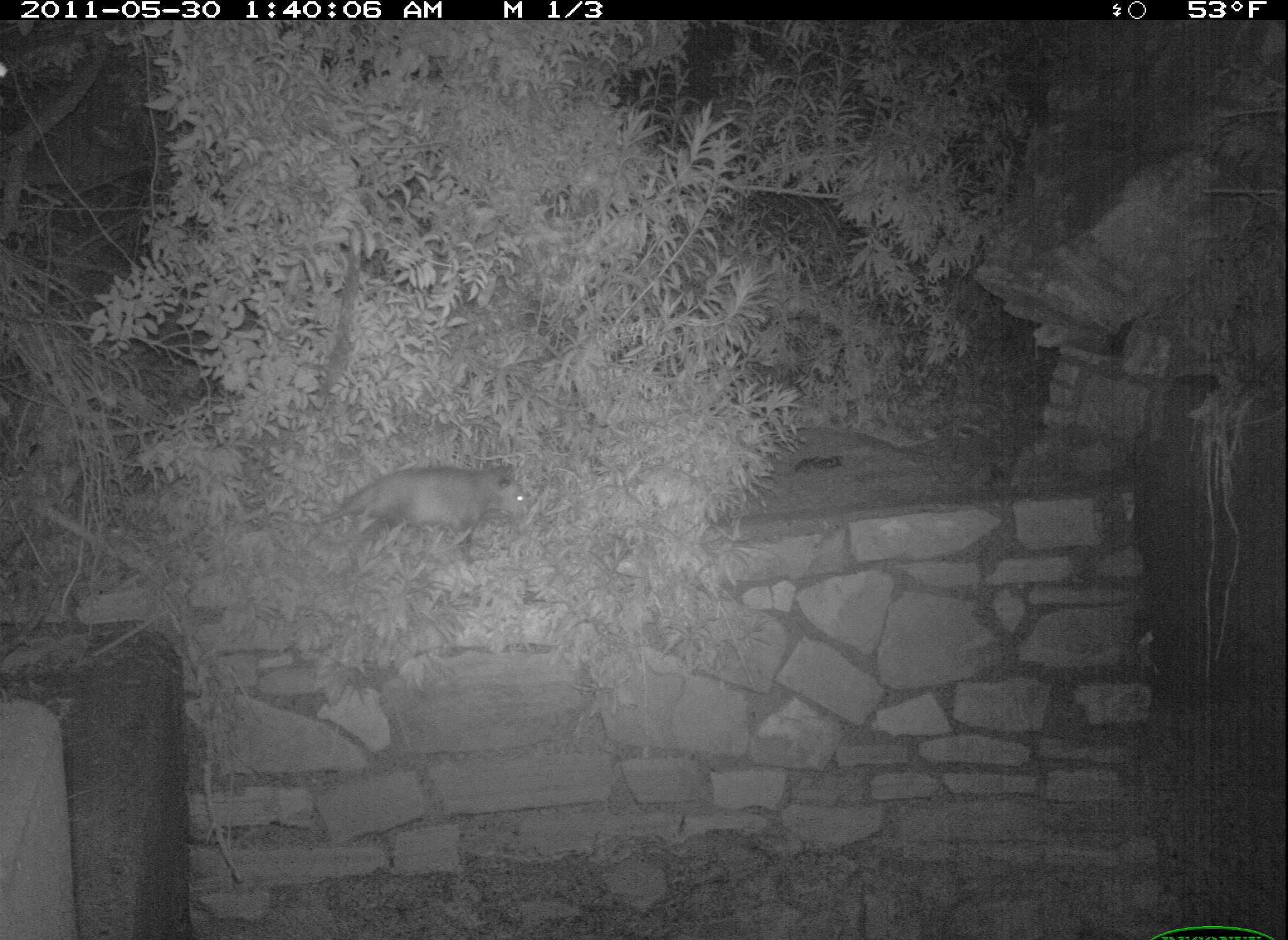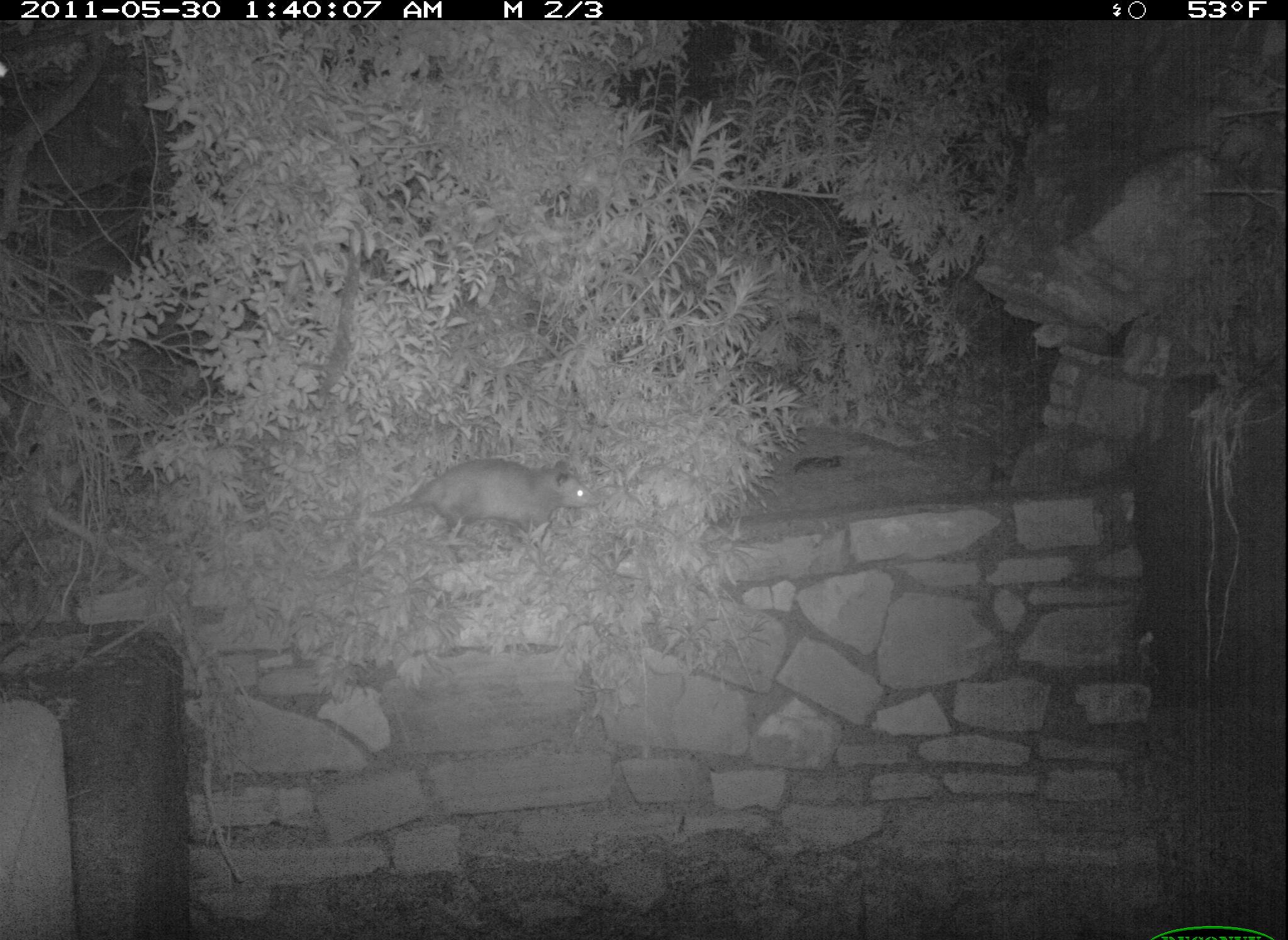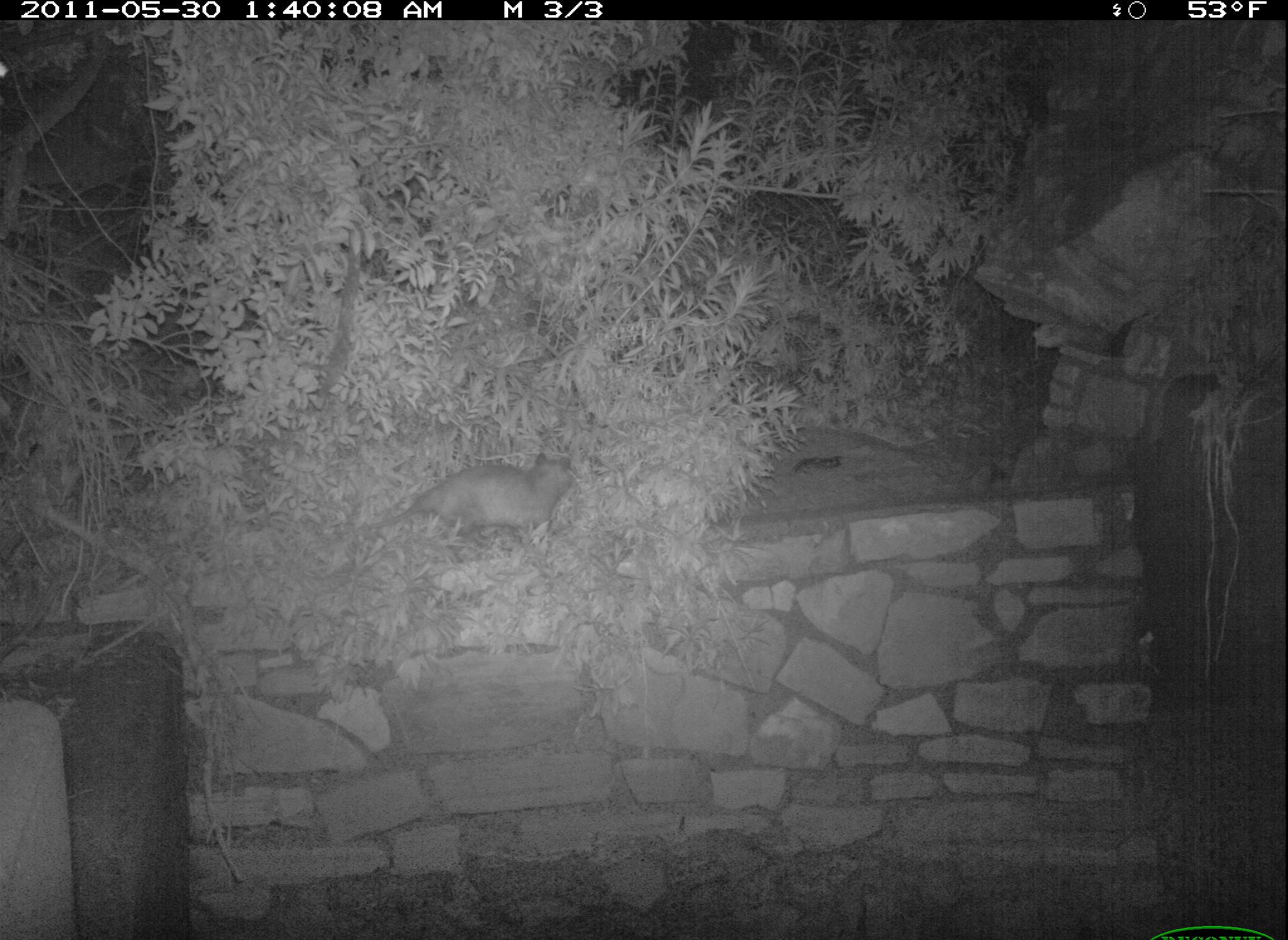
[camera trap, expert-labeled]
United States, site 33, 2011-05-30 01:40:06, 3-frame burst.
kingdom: Animalia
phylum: Chordata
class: Mammalia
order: Didelphimorphia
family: Didelphidae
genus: Didelphis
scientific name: Didelphis virginiana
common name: virginia opossum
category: opossum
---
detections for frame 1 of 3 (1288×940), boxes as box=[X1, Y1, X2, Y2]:
opossum: box=[291, 459, 528, 569]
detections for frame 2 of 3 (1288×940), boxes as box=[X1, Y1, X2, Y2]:
opossum: box=[356, 453, 625, 556]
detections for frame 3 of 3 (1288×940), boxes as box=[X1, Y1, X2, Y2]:
opossum: box=[336, 440, 583, 557]